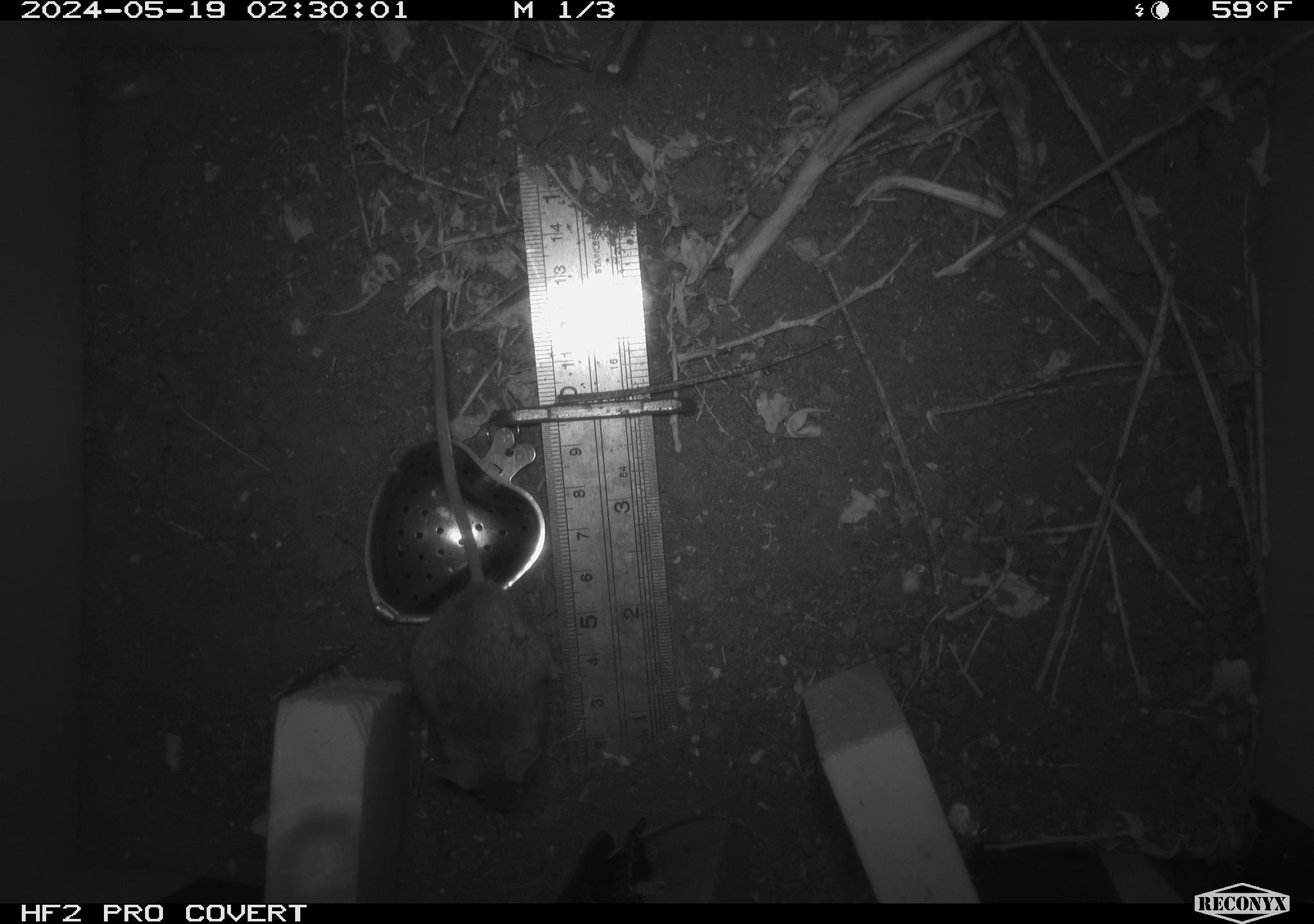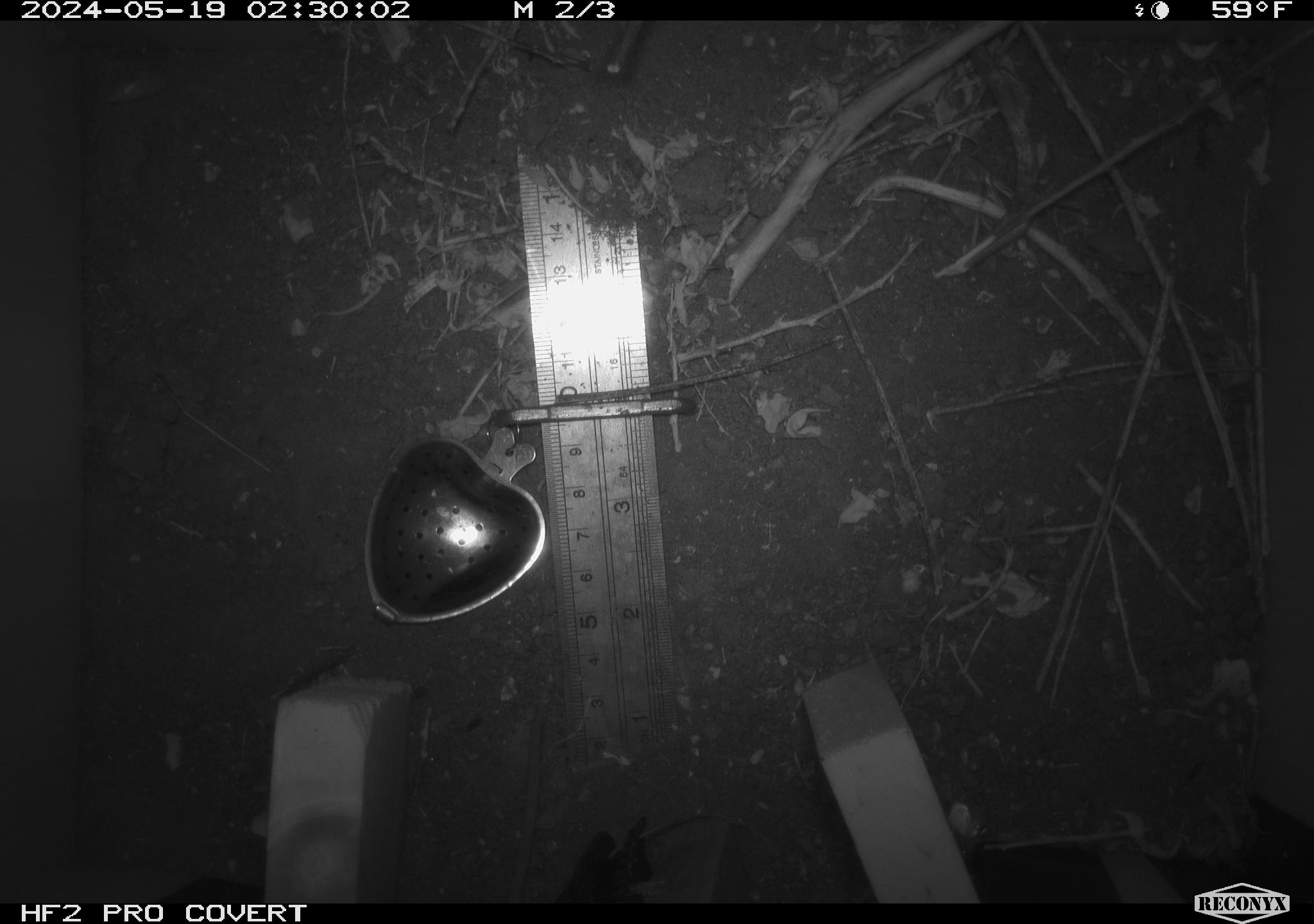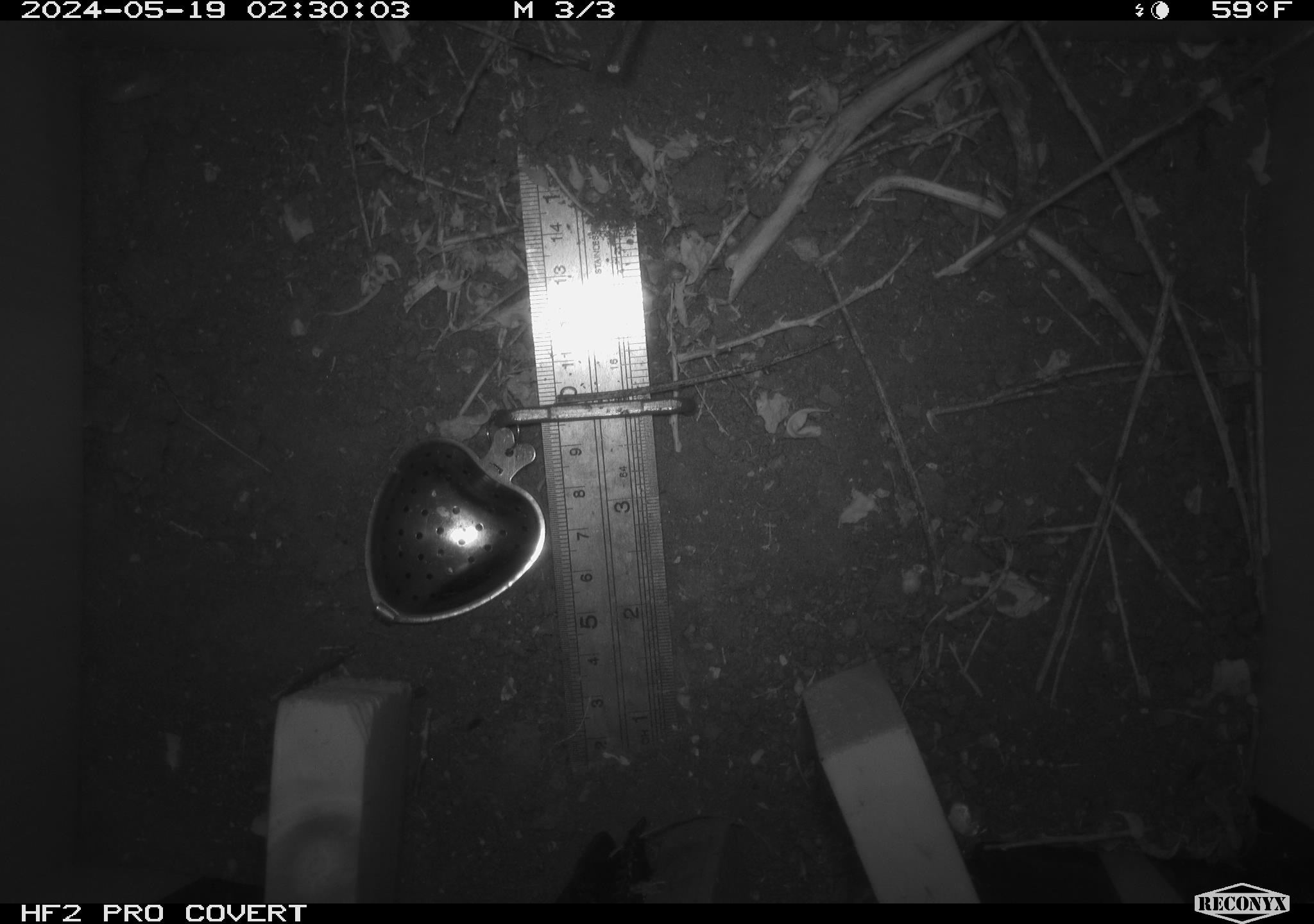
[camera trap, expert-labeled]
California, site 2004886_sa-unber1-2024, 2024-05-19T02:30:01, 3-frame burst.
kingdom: Animalia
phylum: Chordata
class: Mammalia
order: Rodentia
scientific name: Rodentia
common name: mouse species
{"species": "mouse species (Rodentia)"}